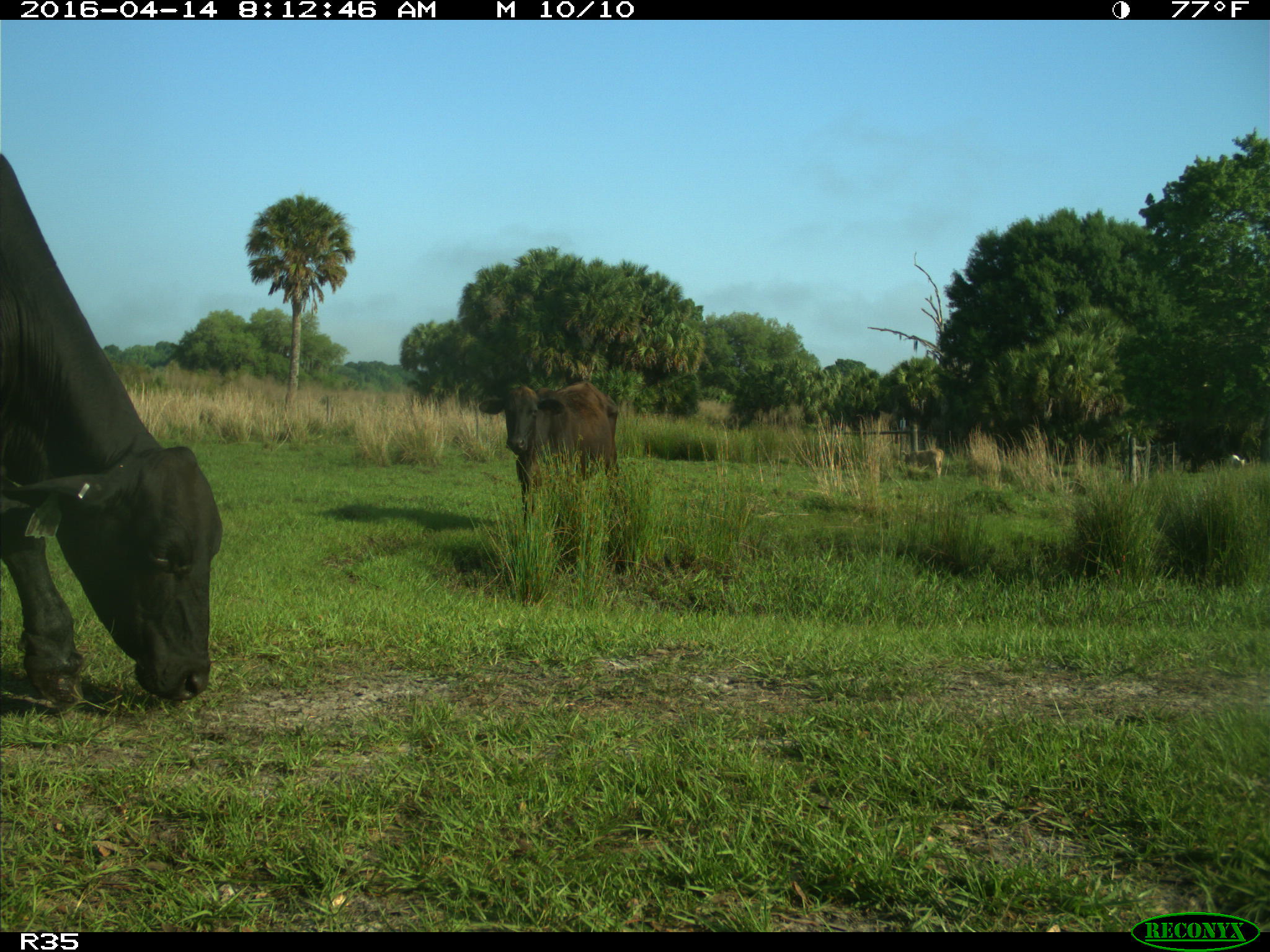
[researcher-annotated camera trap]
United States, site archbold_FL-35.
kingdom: Animalia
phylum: Chordata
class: Mammalia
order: Artiodactyla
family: Bovidae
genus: Bos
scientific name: Bos taurus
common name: domestic cow